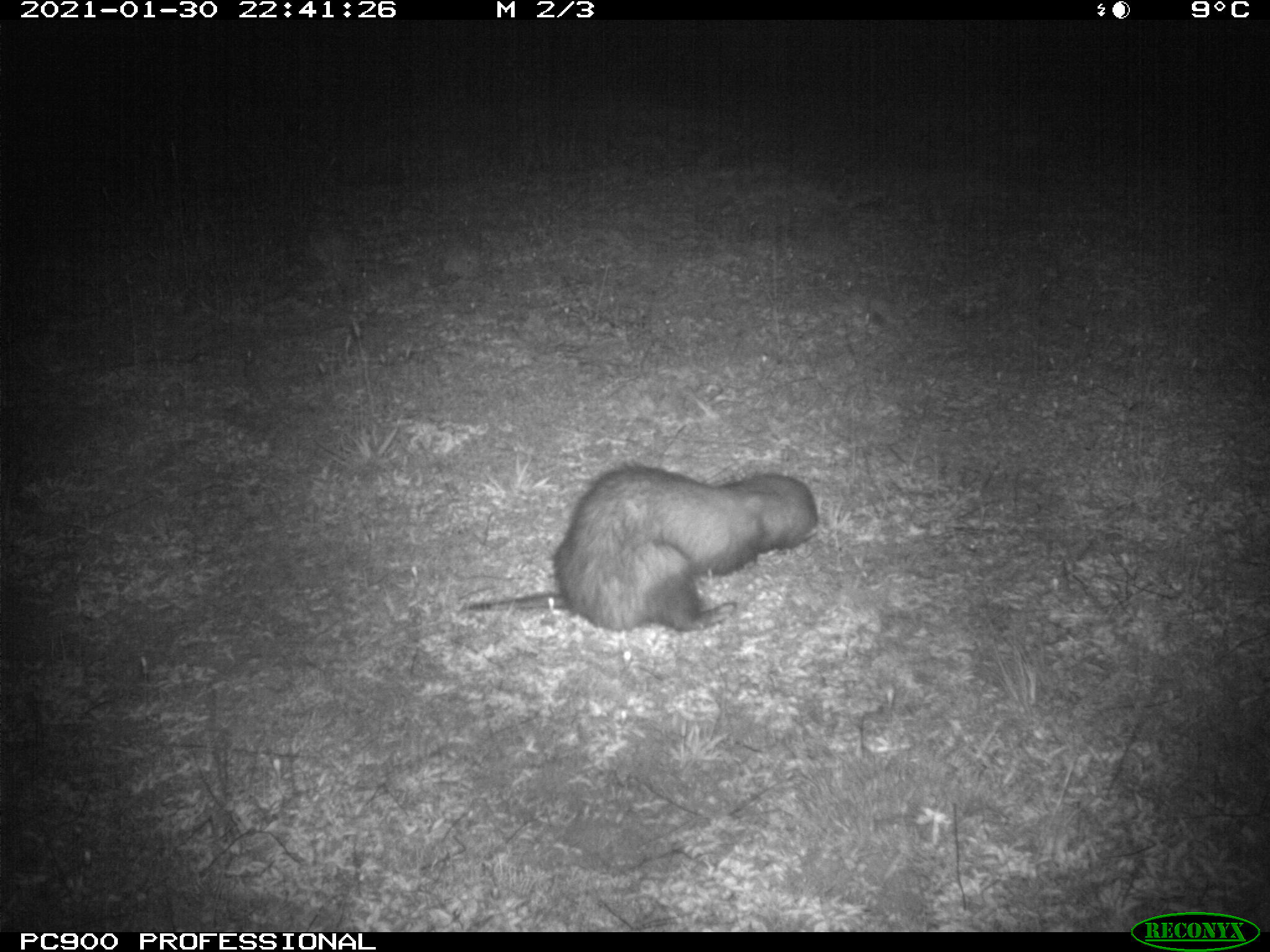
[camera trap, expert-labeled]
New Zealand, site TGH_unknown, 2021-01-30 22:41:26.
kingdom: Animalia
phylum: Chordata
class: Mammalia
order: Carnivora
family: Mustelidae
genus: Mustela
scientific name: Mustela furo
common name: ferret